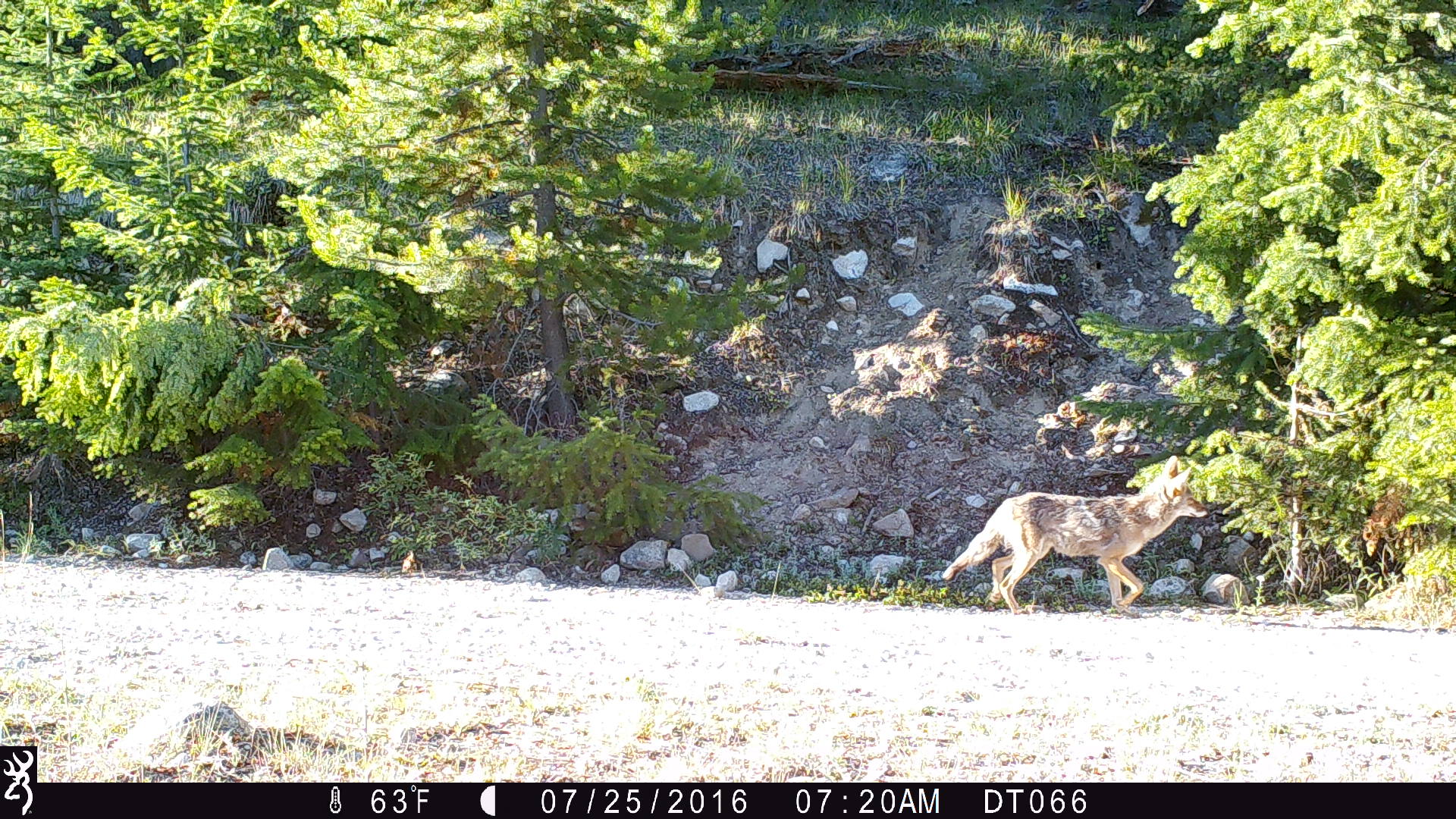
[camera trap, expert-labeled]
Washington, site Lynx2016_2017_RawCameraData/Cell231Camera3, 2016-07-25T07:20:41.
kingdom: Animalia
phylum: Chordata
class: Mammalia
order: Carnivora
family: Canidae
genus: Canis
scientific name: Canis latrans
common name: coyote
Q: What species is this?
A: Canis latrans (coyote).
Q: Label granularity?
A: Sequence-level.